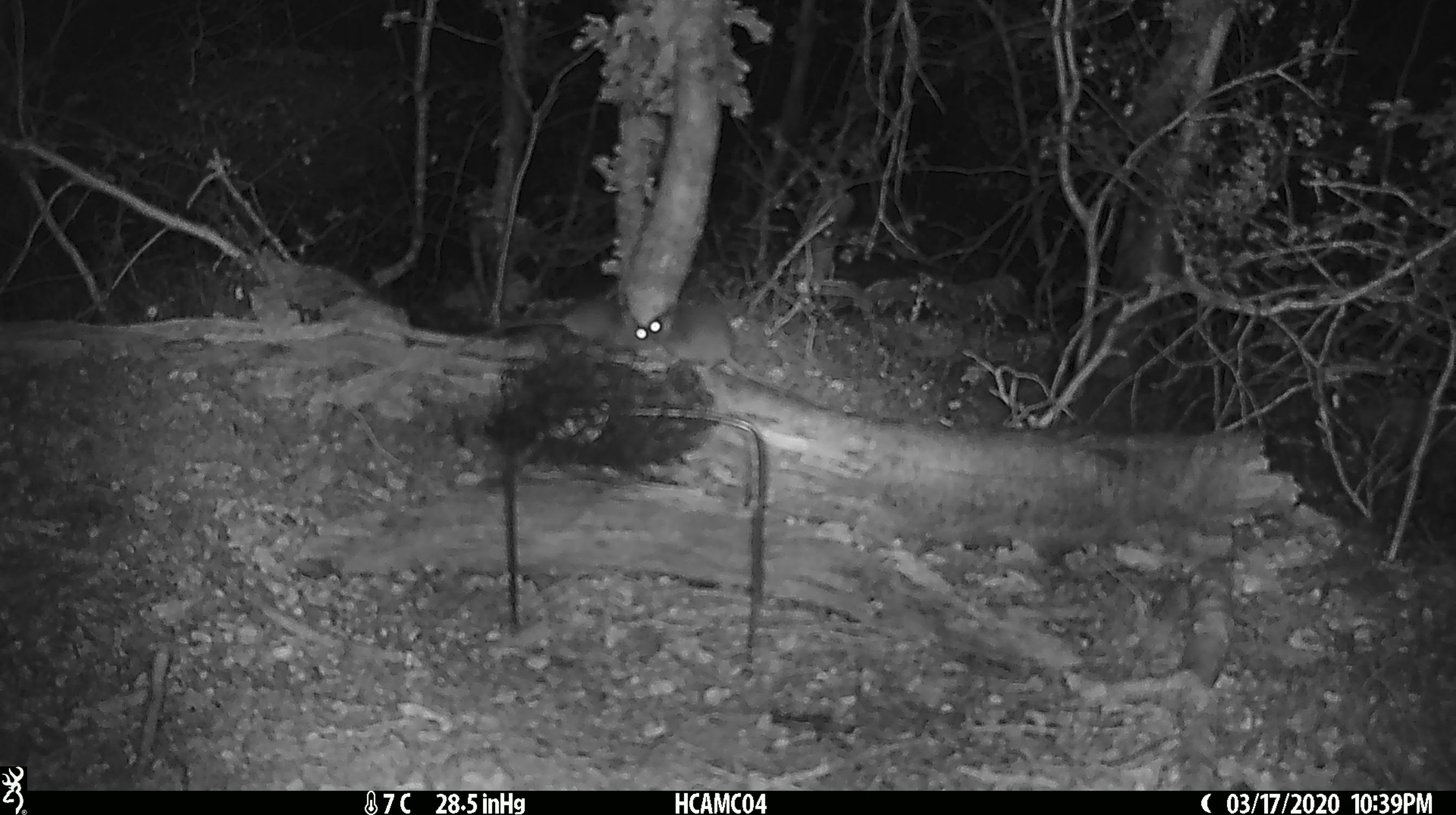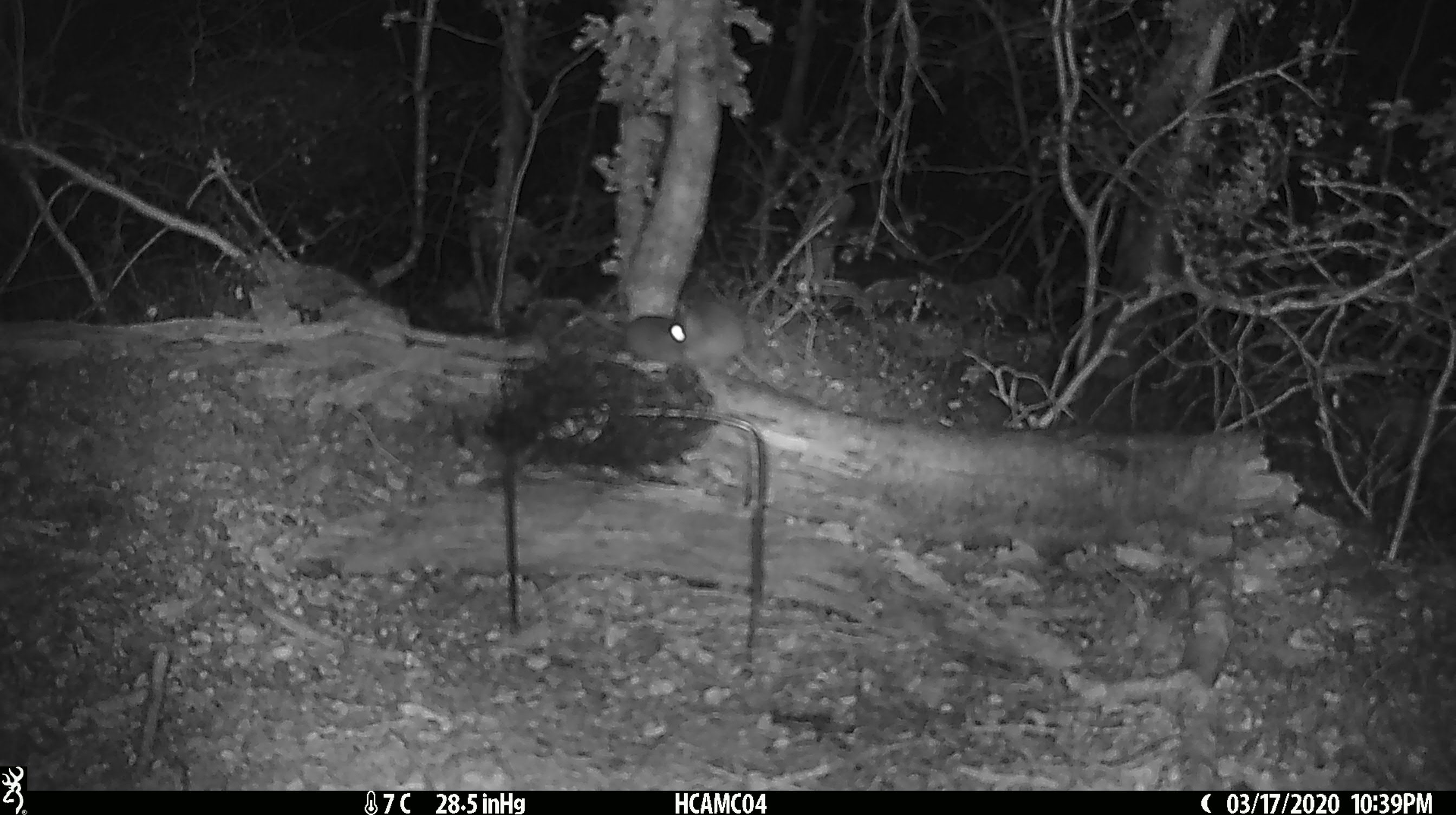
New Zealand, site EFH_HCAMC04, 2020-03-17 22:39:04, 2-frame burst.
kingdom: Animalia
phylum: Chordata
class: Mammalia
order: Rodentia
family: Muridae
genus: Mus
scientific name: Mus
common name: mouse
Mouse (Mus).